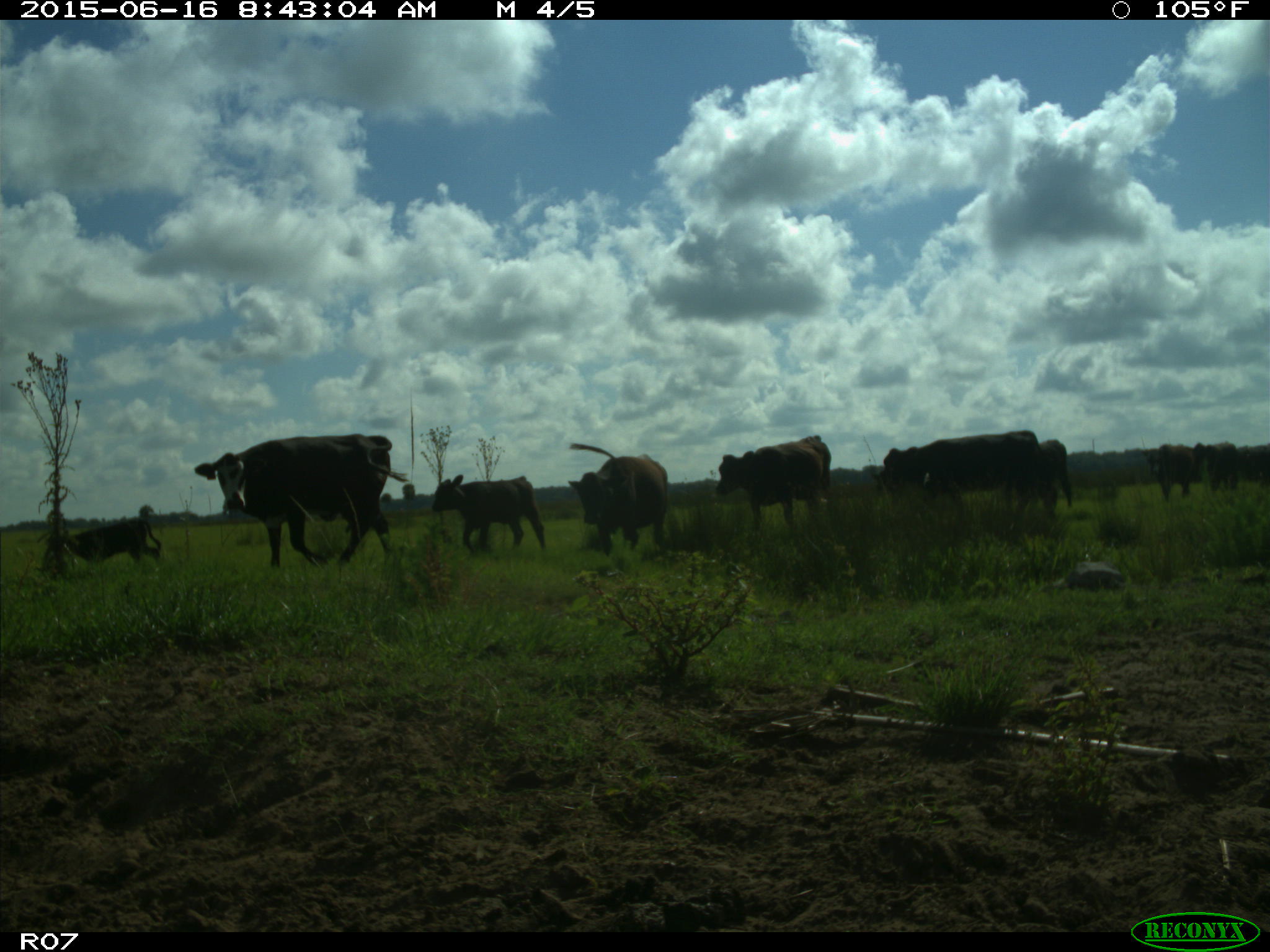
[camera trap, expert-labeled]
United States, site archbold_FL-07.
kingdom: Animalia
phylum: Chordata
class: Mammalia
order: Artiodactyla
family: Bovidae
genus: Bos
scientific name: Bos taurus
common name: domestic cow